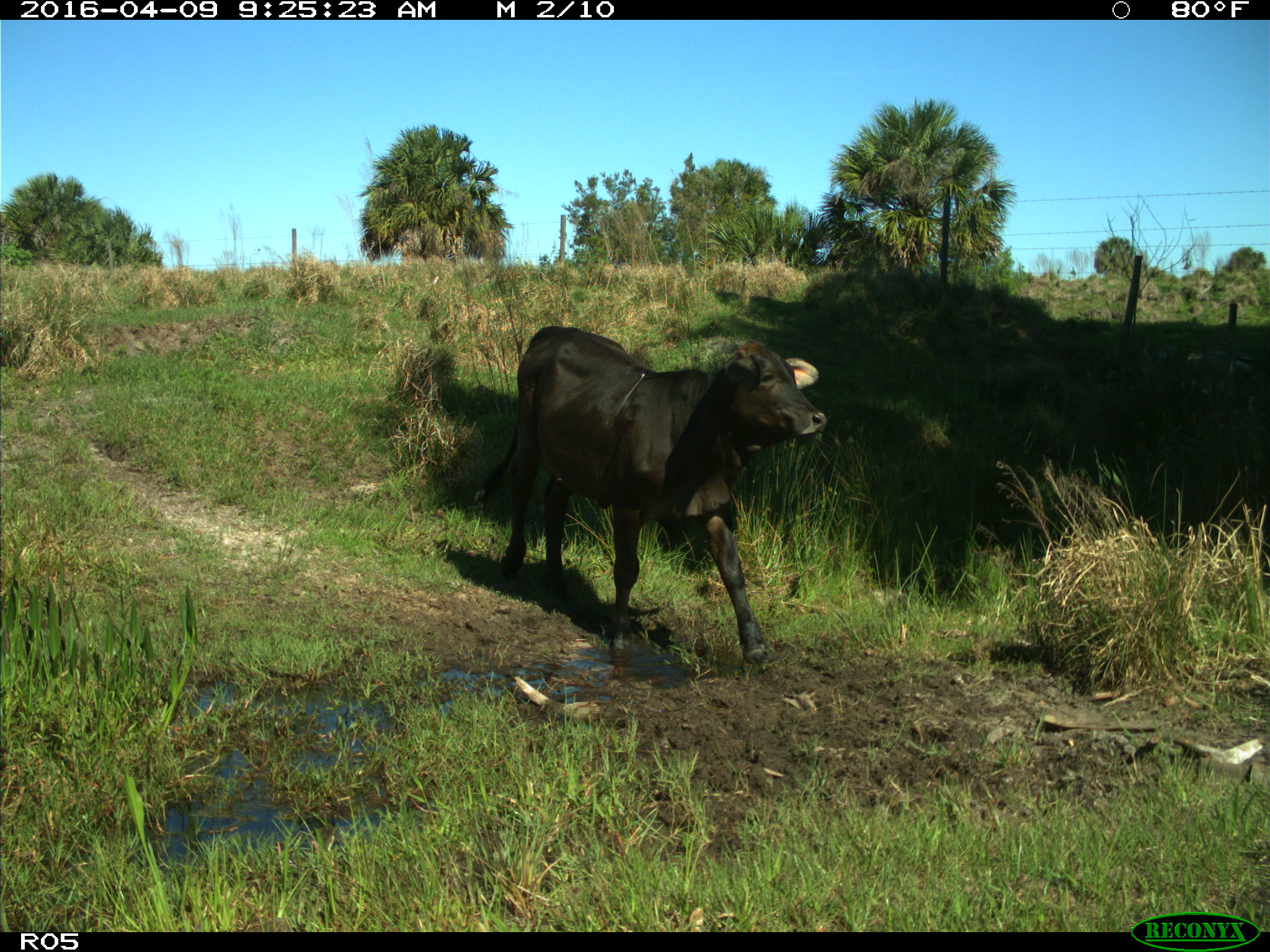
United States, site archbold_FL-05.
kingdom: Animalia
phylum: Chordata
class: Mammalia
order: Artiodactyla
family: Bovidae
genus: Bos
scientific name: Bos taurus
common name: domestic cow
Bos taurus (domestic cow).